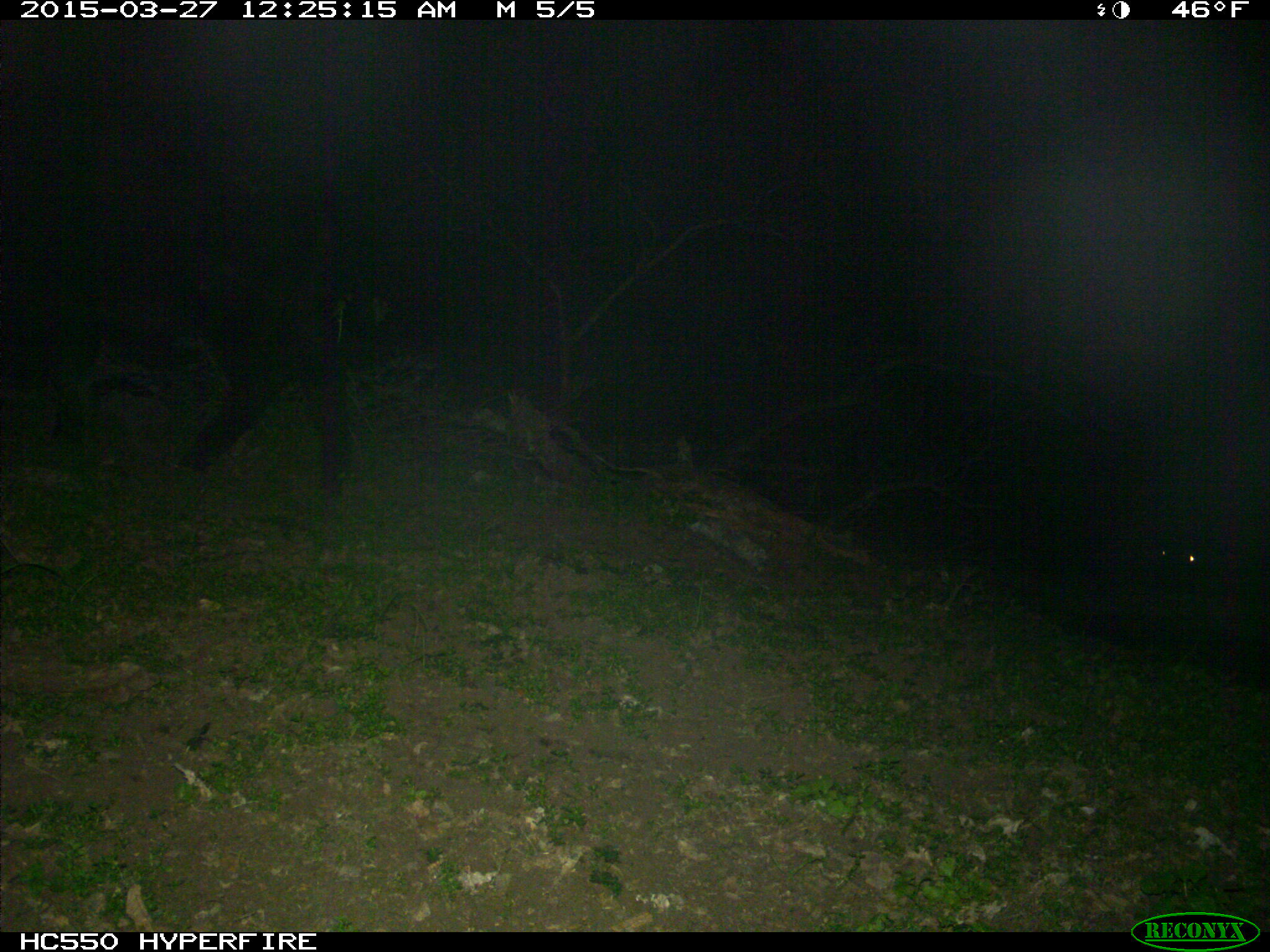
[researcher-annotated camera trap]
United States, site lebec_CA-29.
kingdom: Animalia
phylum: Chordata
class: Mammalia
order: Artiodactyla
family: Bovidae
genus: Bos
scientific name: Bos taurus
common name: domestic cow